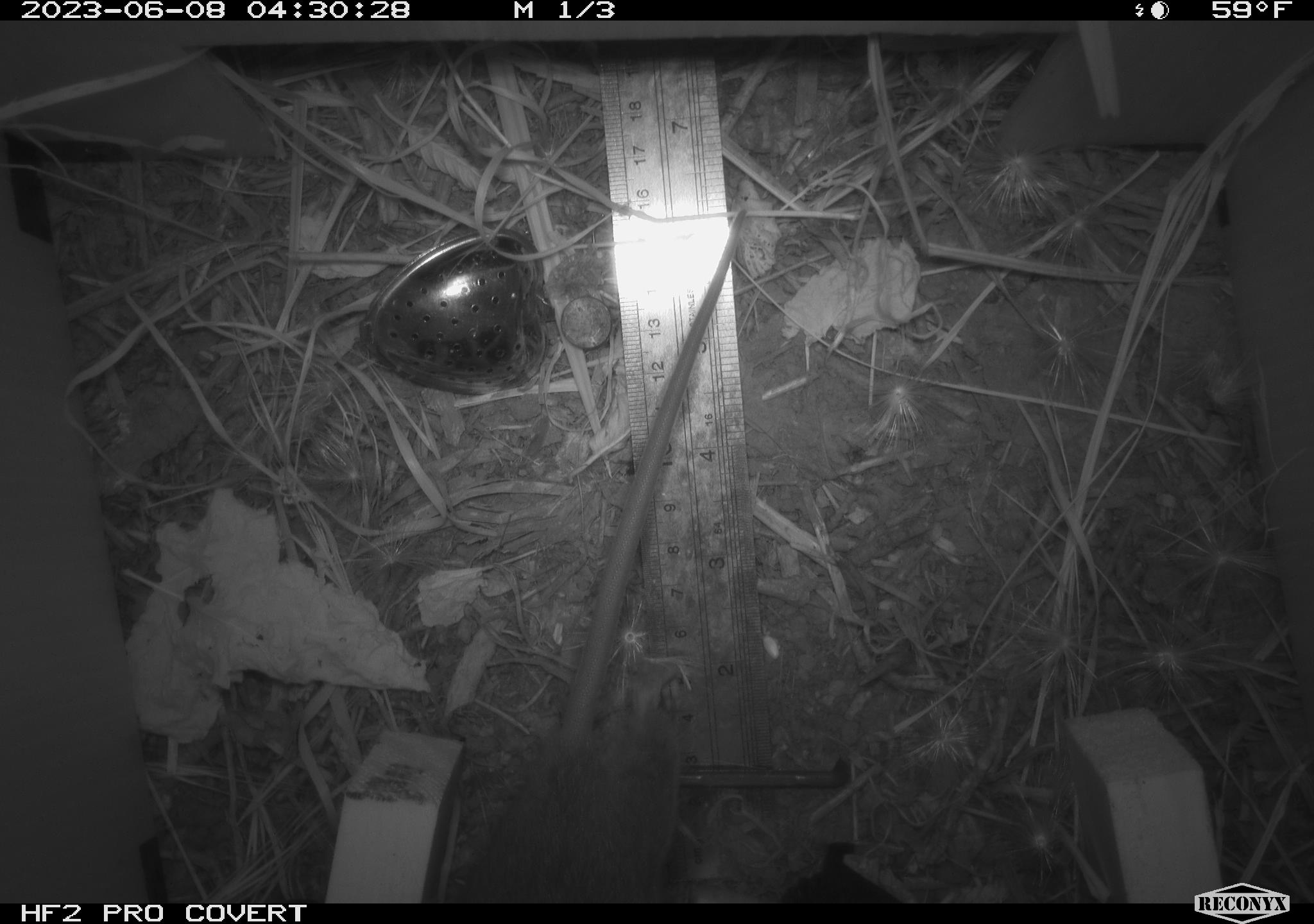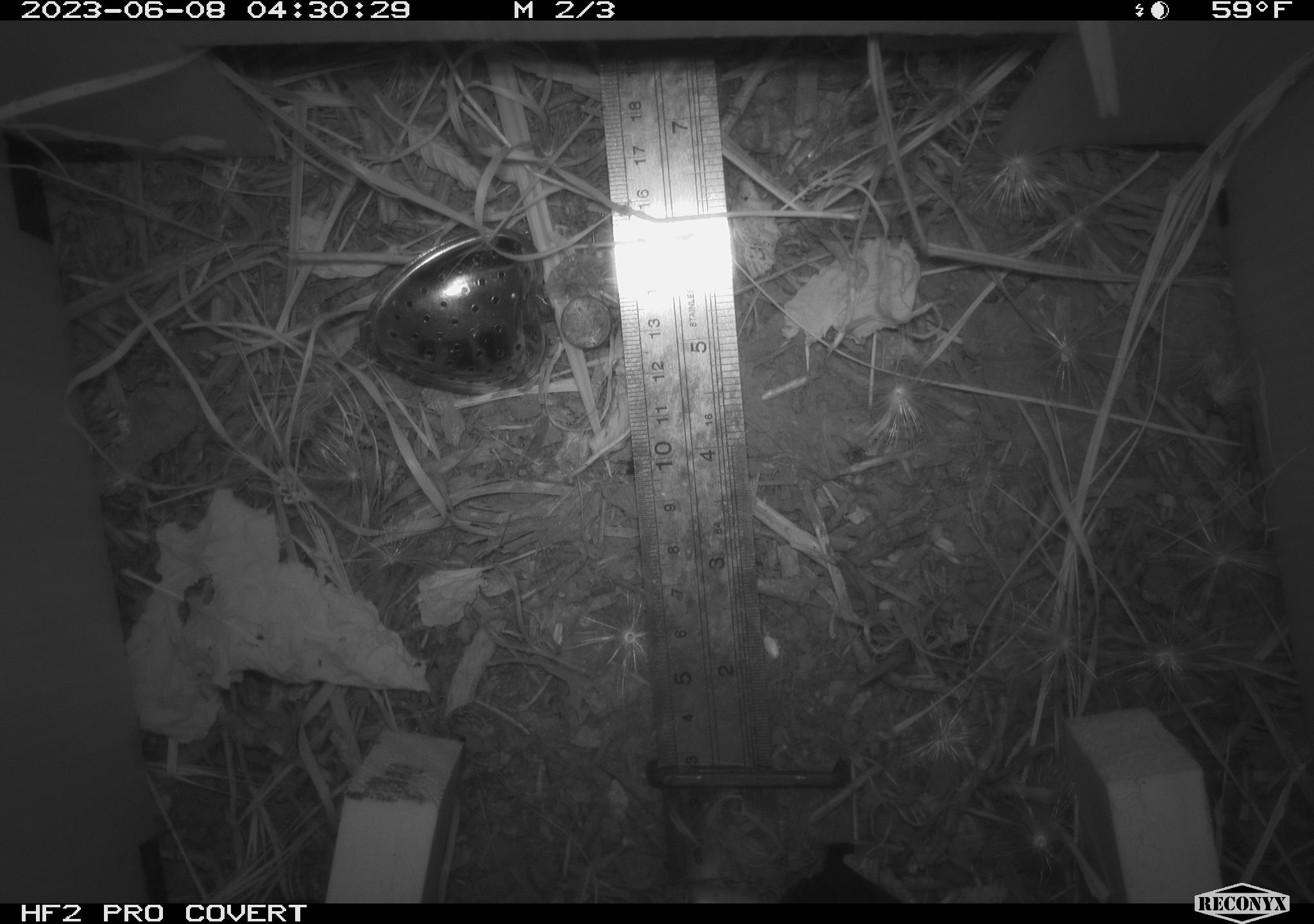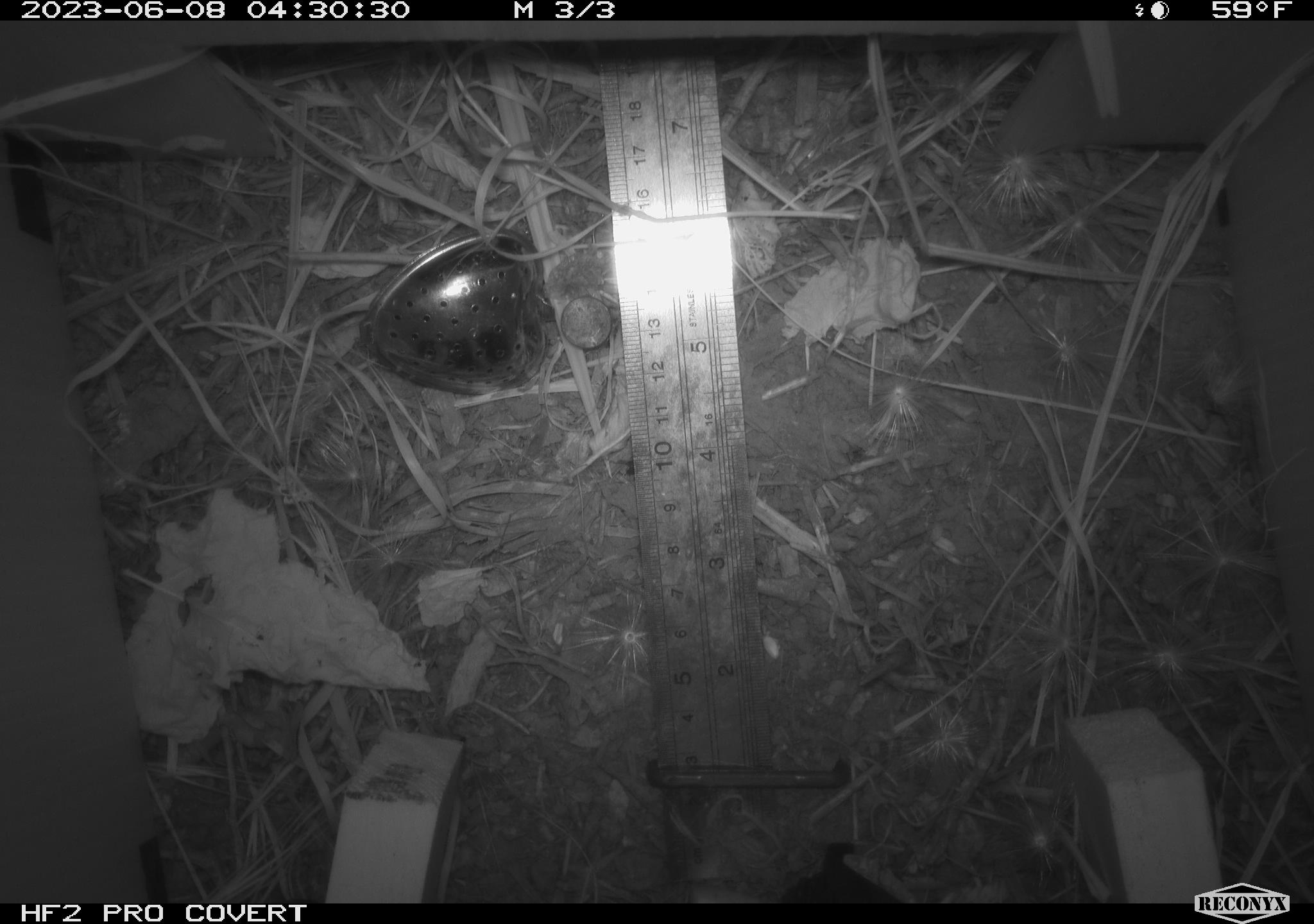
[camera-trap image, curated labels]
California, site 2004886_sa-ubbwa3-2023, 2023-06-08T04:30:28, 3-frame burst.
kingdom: Animalia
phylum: Chordata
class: Mammalia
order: Rodentia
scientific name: Rodentia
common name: mouse species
Mouse species (Rodentia).